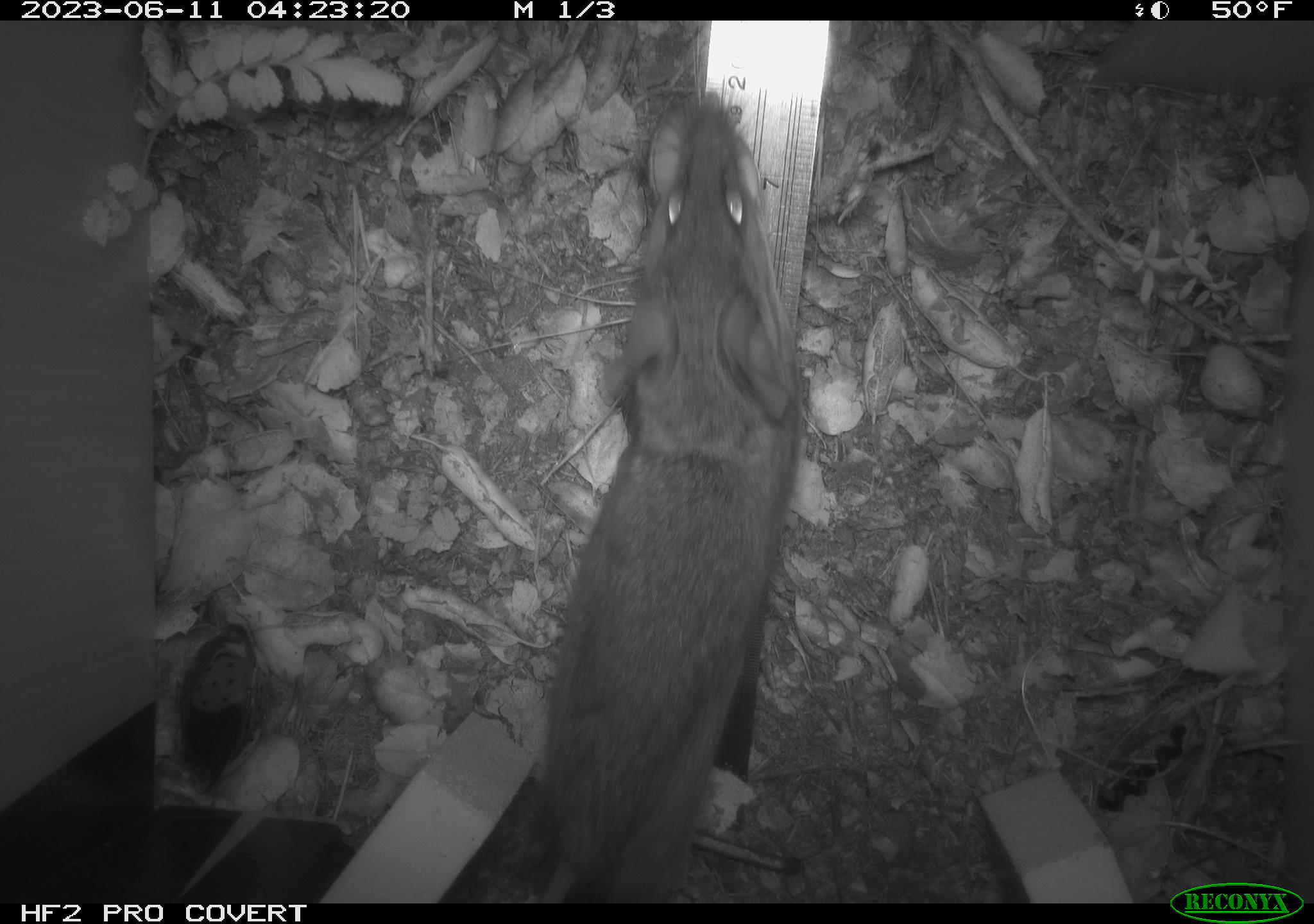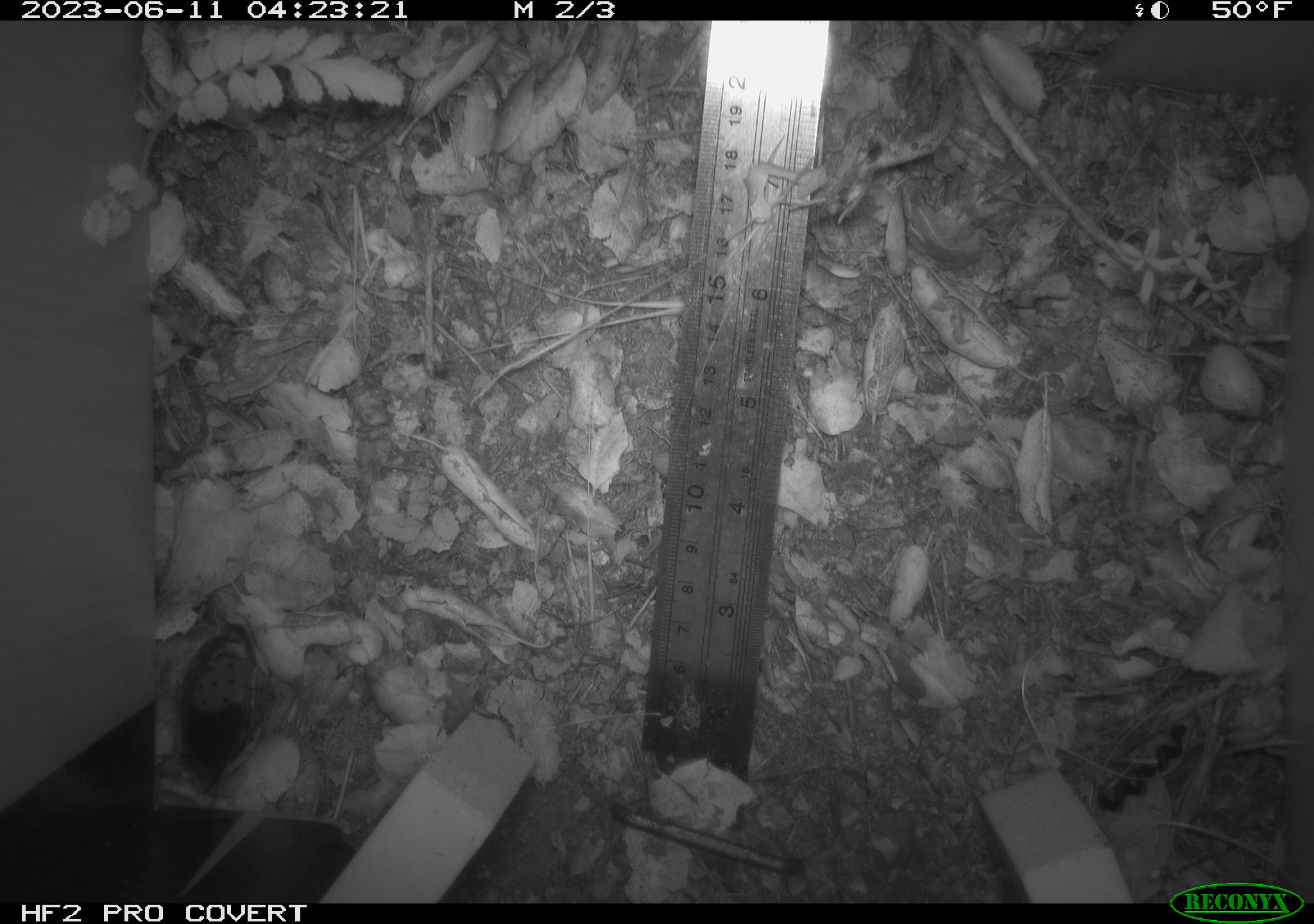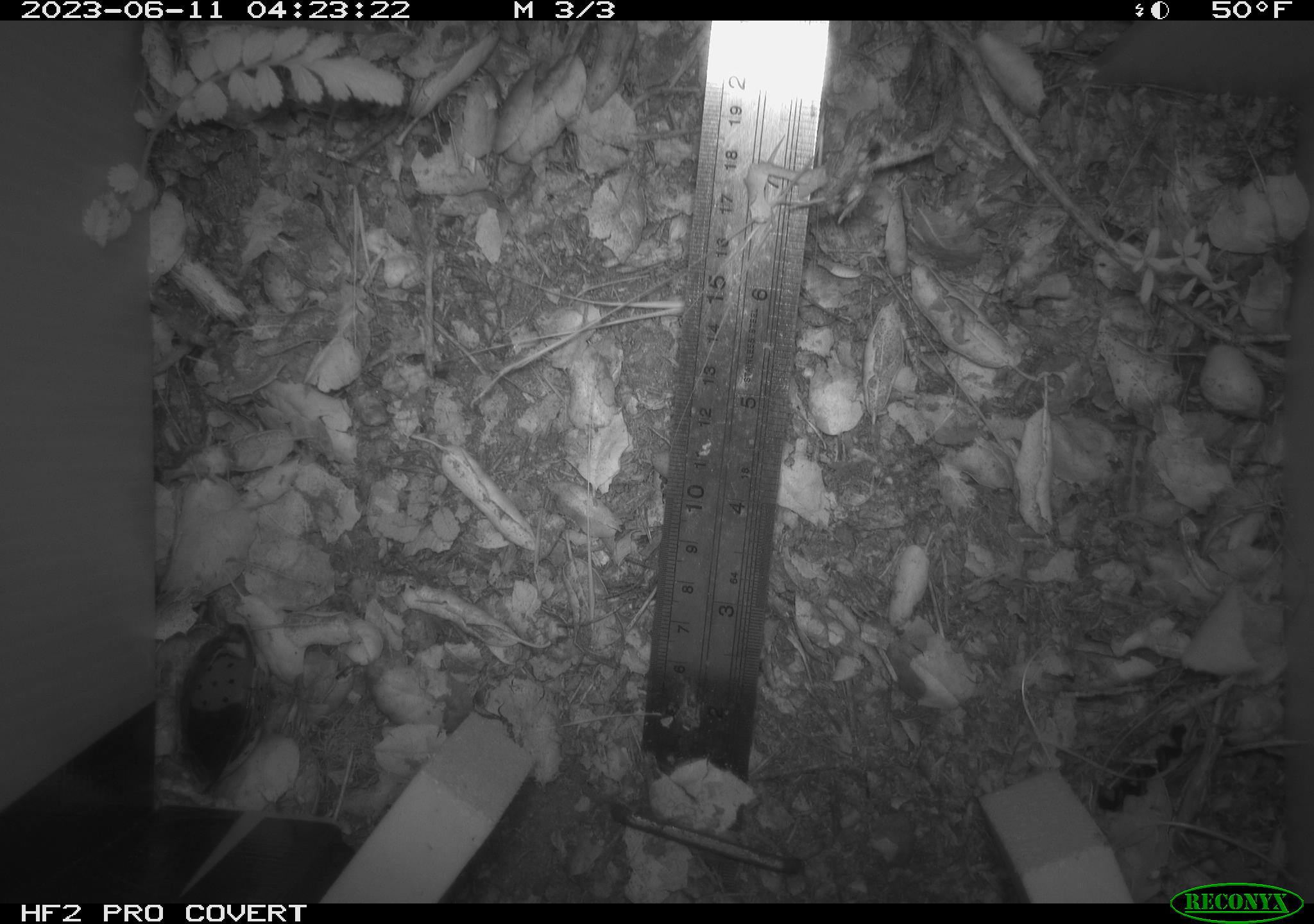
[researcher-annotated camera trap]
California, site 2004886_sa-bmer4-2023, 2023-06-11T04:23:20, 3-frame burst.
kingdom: Animalia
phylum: Chordata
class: Mammalia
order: Rodentia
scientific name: Rodentia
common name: mouse species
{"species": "mouse species (Rodentia)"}